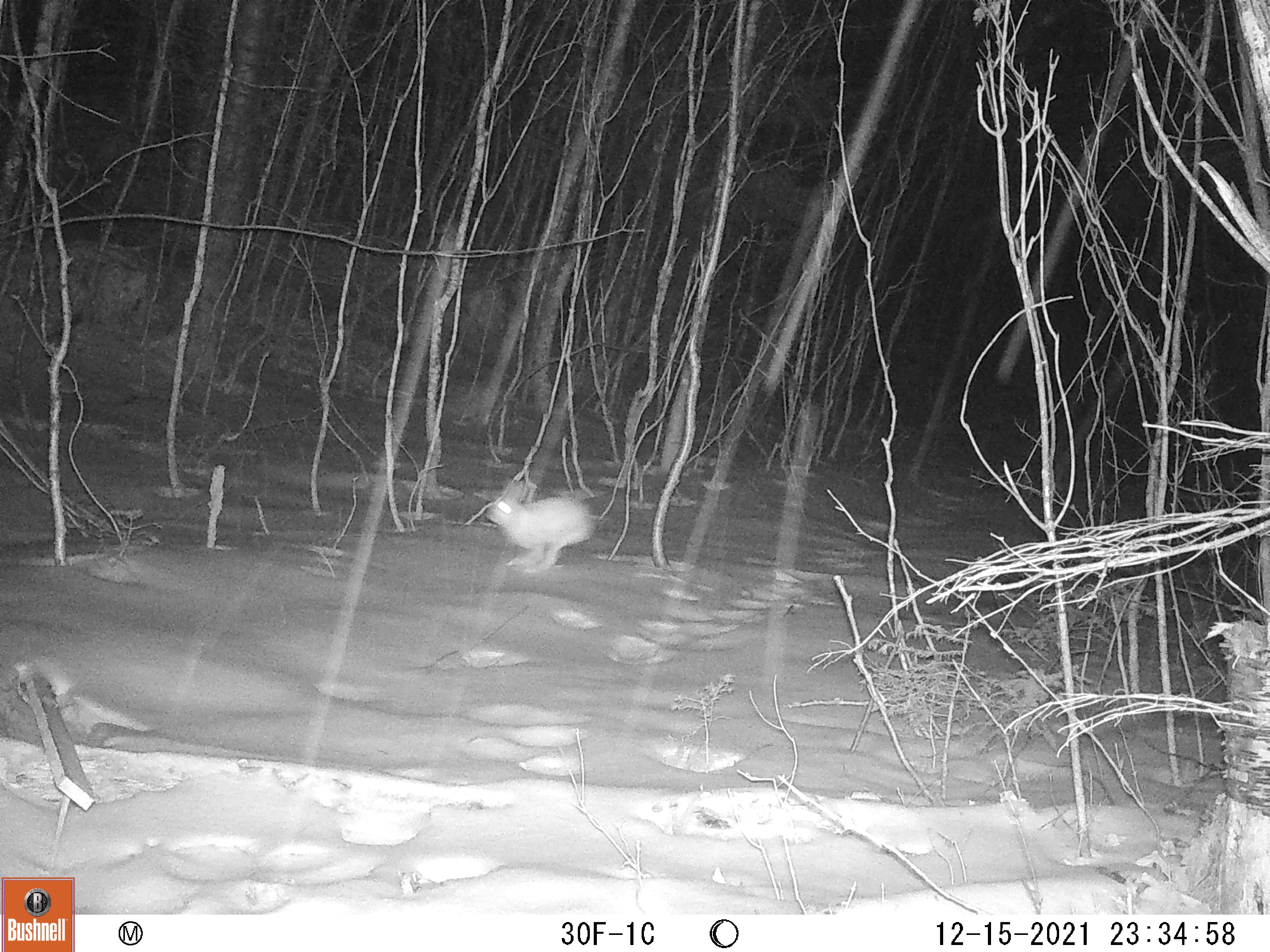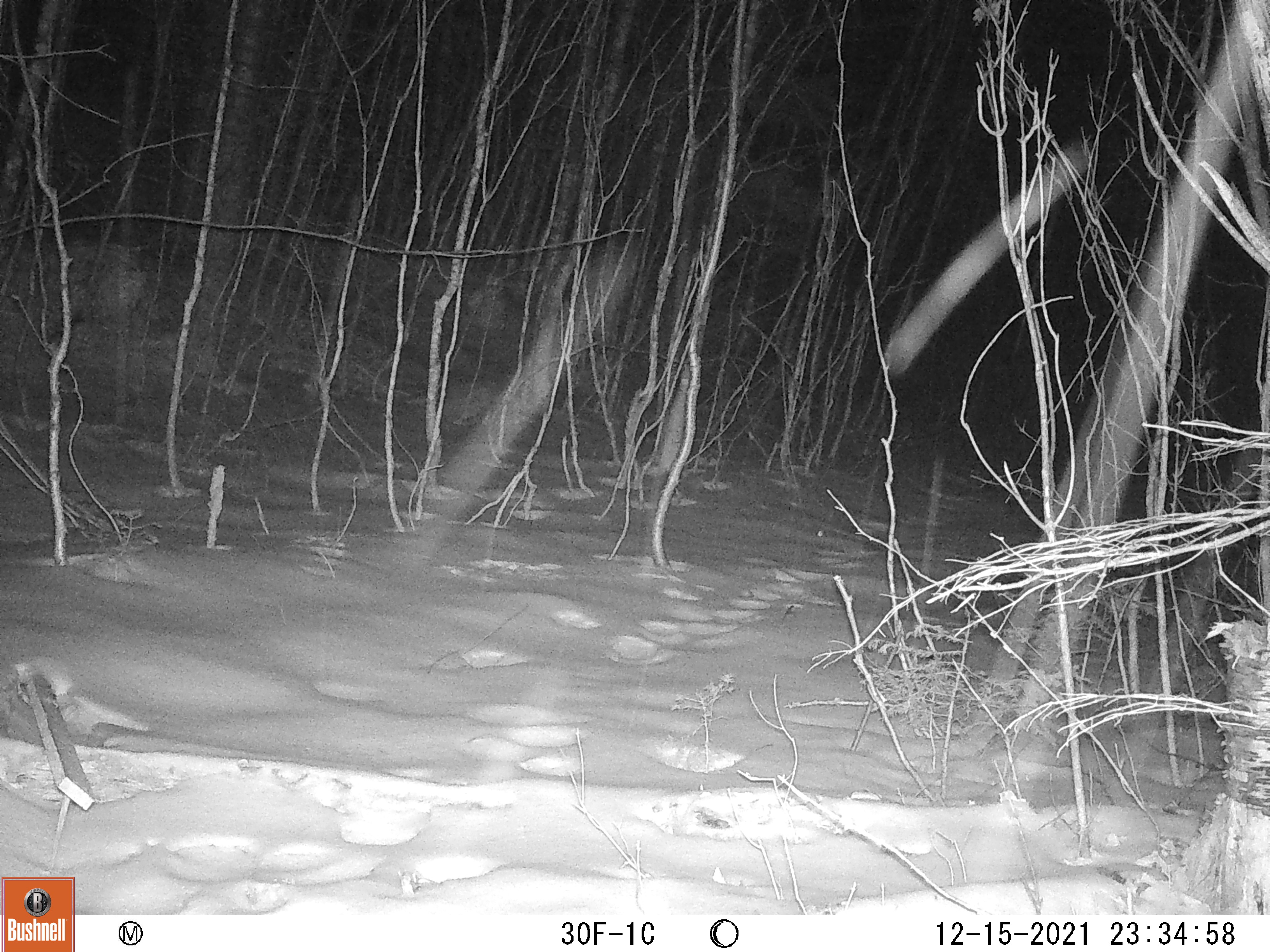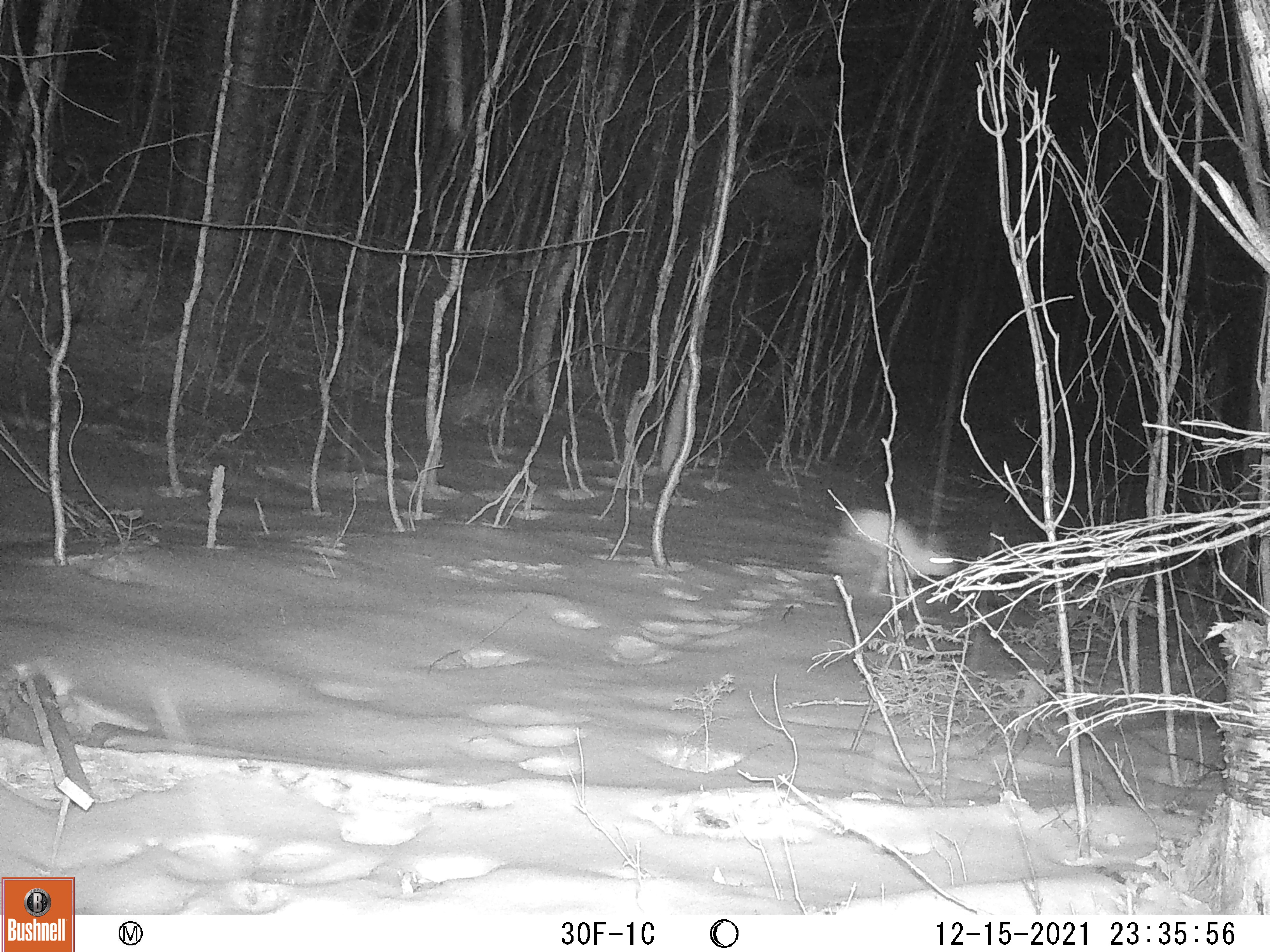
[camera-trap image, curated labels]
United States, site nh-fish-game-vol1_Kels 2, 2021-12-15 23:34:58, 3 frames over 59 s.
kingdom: Animalia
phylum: Chordata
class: Mammalia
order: Lagomorpha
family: Leporidae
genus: Lepus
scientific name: Lepus americanus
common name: snowshoe hare